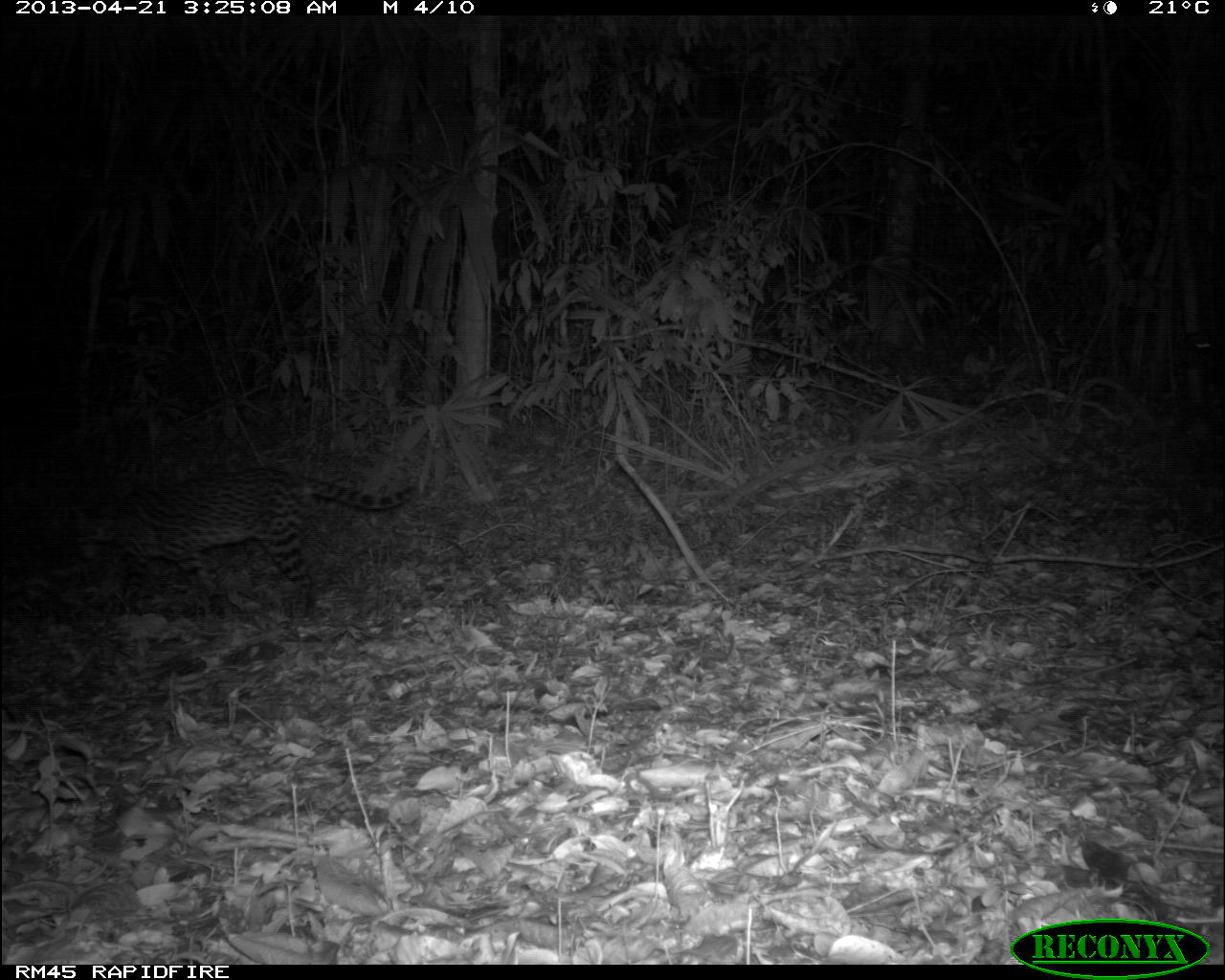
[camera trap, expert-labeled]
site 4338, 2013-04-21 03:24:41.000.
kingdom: Animalia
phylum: Chordata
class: Mammalia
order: Carnivora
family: Felidae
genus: Leopardus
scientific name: Leopardus pardalis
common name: ocelot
Leopardus pardalis (ocelot), count 1.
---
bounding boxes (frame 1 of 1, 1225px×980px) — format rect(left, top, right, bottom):
leopardus pardalis: rect(67, 463, 419, 622)